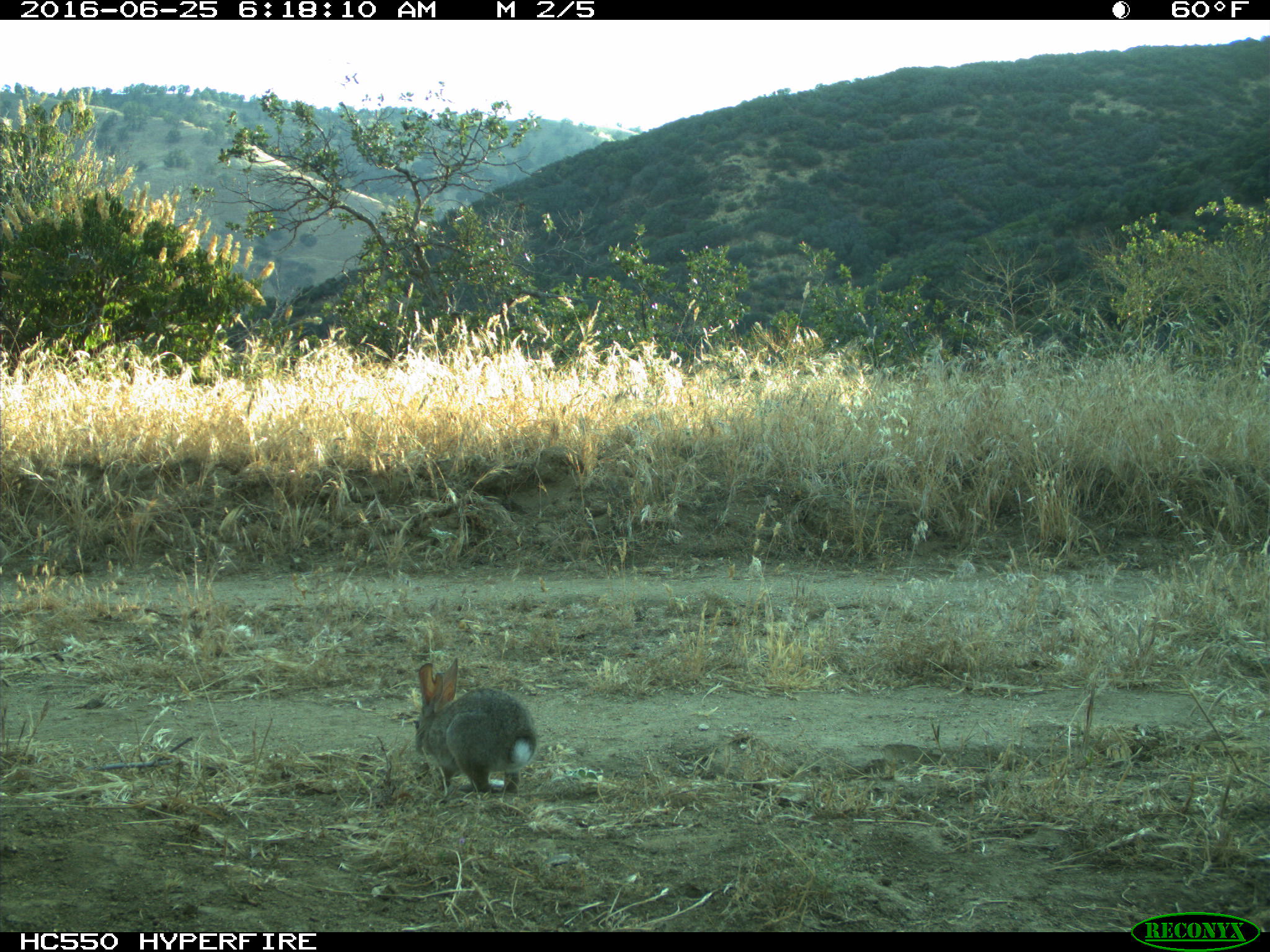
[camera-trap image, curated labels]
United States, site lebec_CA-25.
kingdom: Animalia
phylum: Chordata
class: Mammalia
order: Lagomorpha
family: Leporidae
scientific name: Leporidae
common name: rabbits and hares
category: unidentified rabbit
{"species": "unidentified rabbit (rabbits and hares) (Leporidae)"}